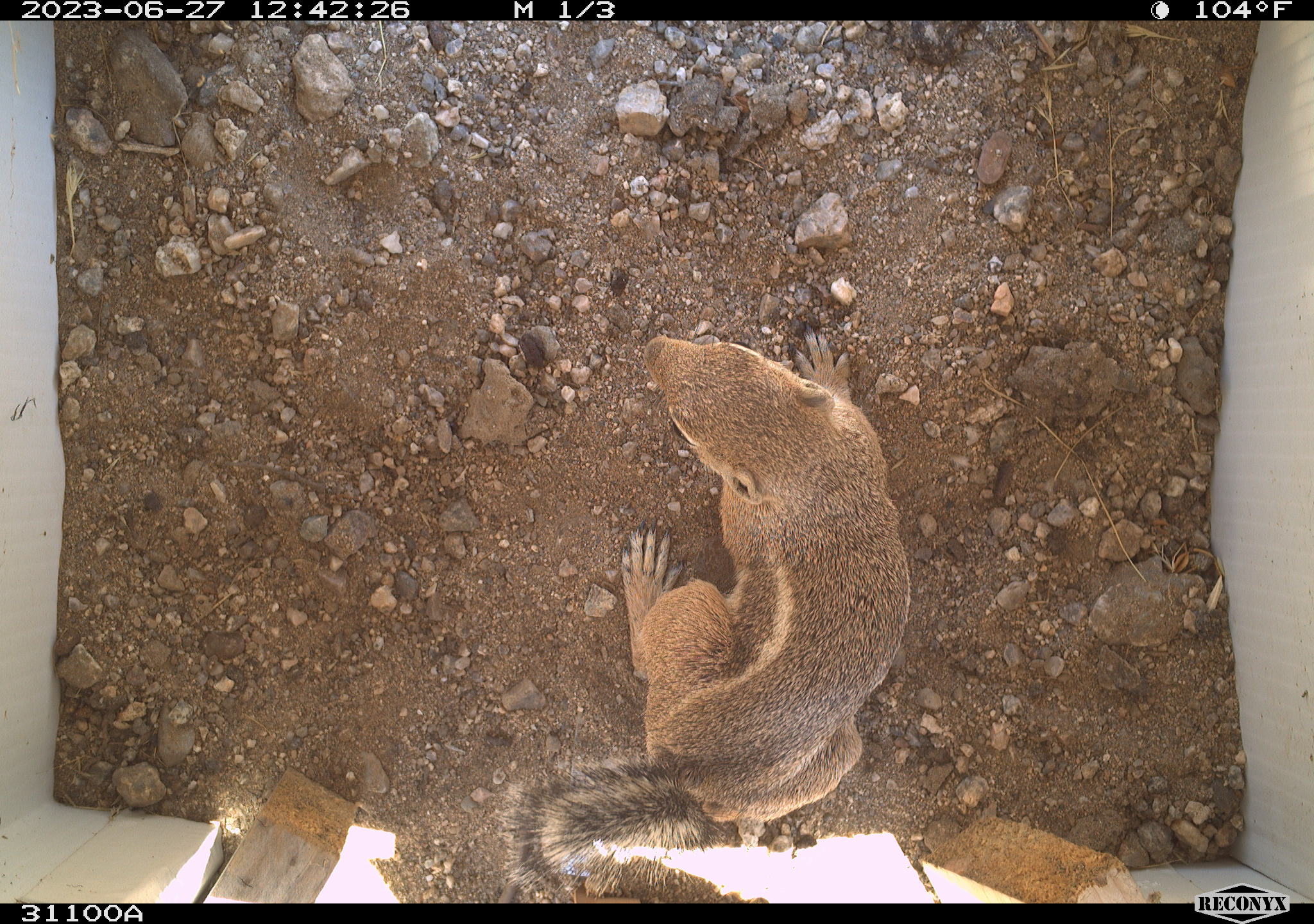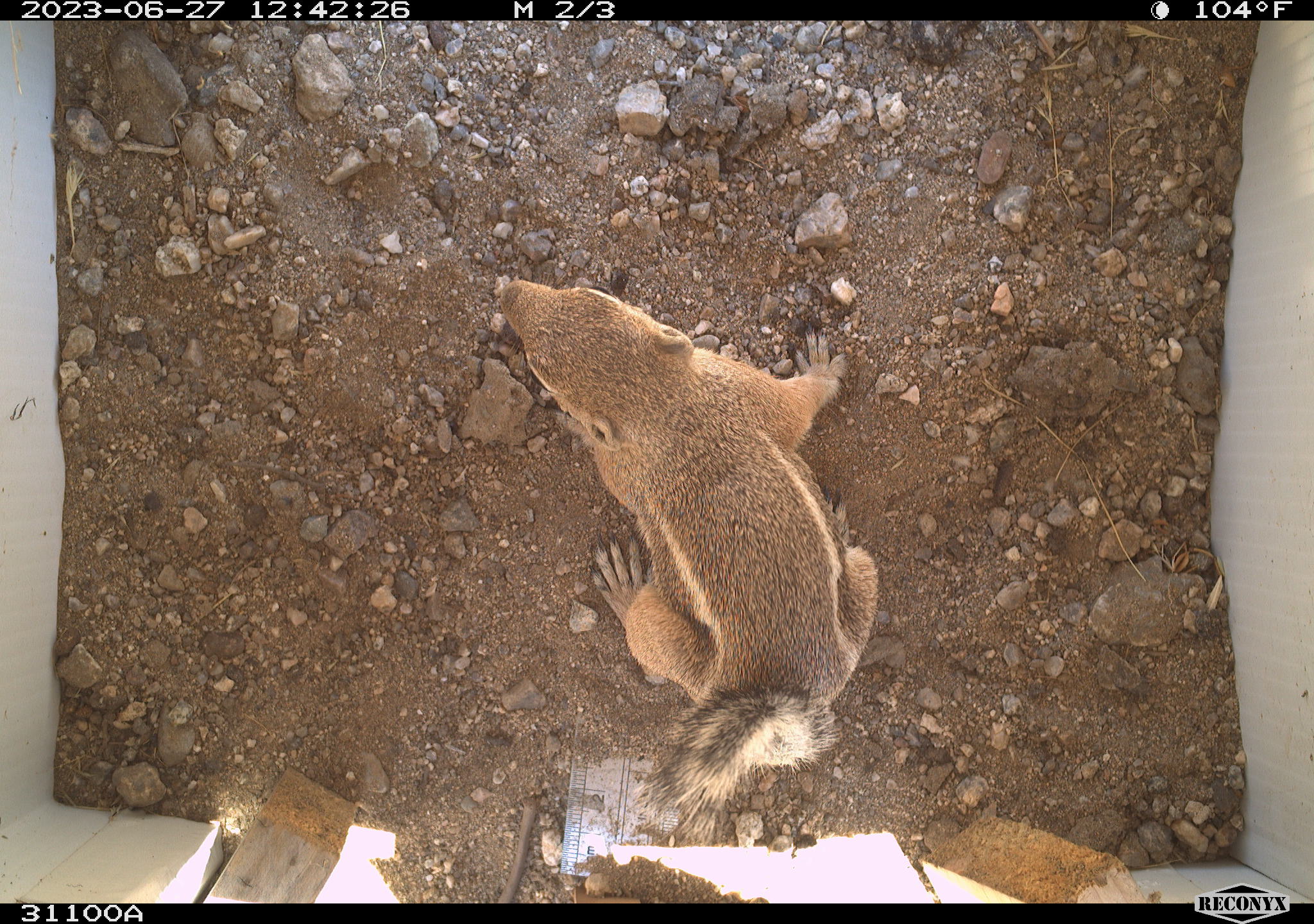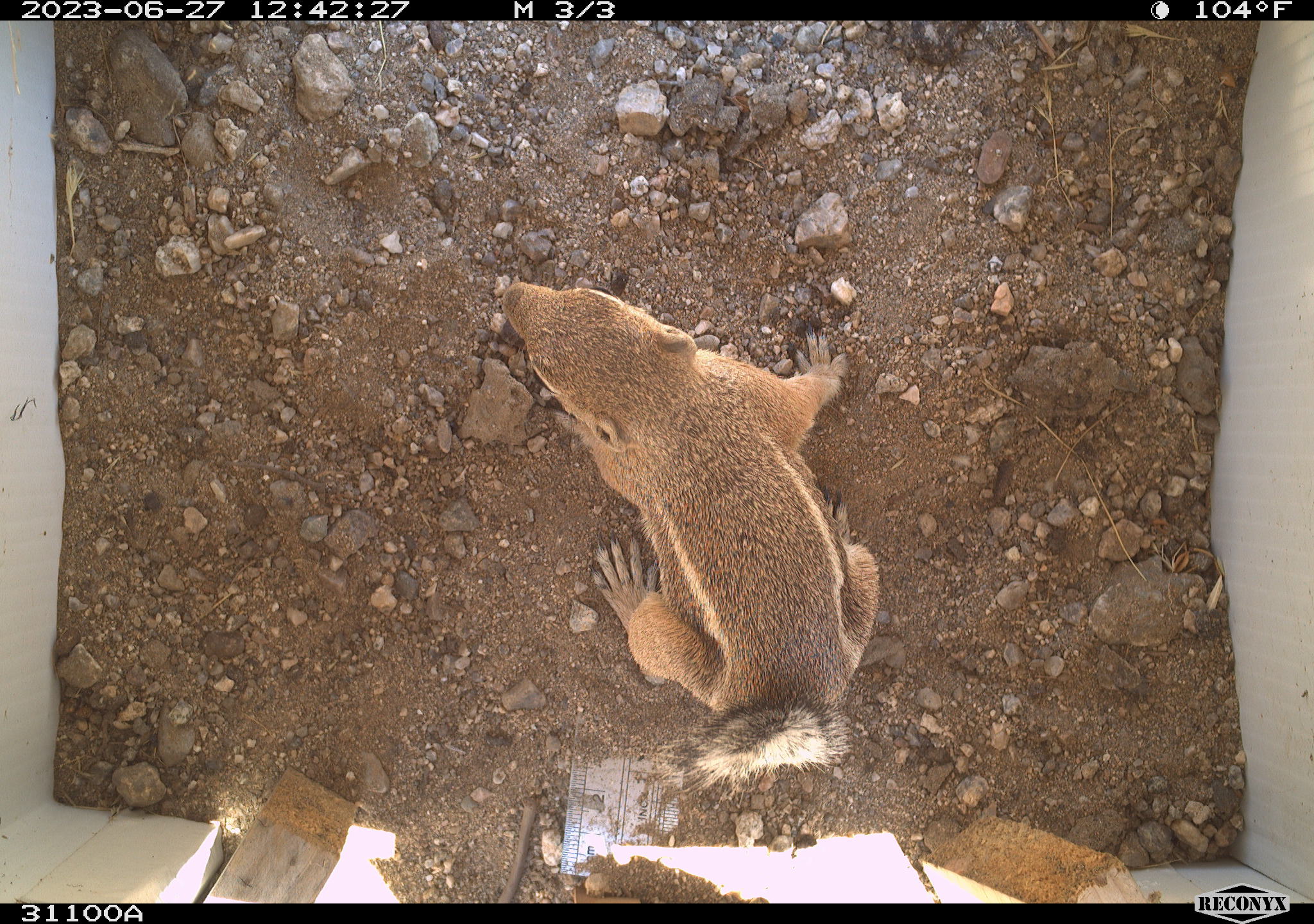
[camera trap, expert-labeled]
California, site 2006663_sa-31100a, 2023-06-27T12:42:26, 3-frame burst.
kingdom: Animalia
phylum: Chordata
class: Mammalia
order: Rodentia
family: Sciuridae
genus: Ammospermophilus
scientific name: Ammospermophilus leucurus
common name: white-tailed antelope squirrel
White-tailed antelope squirrel (Ammospermophilus leucurus).